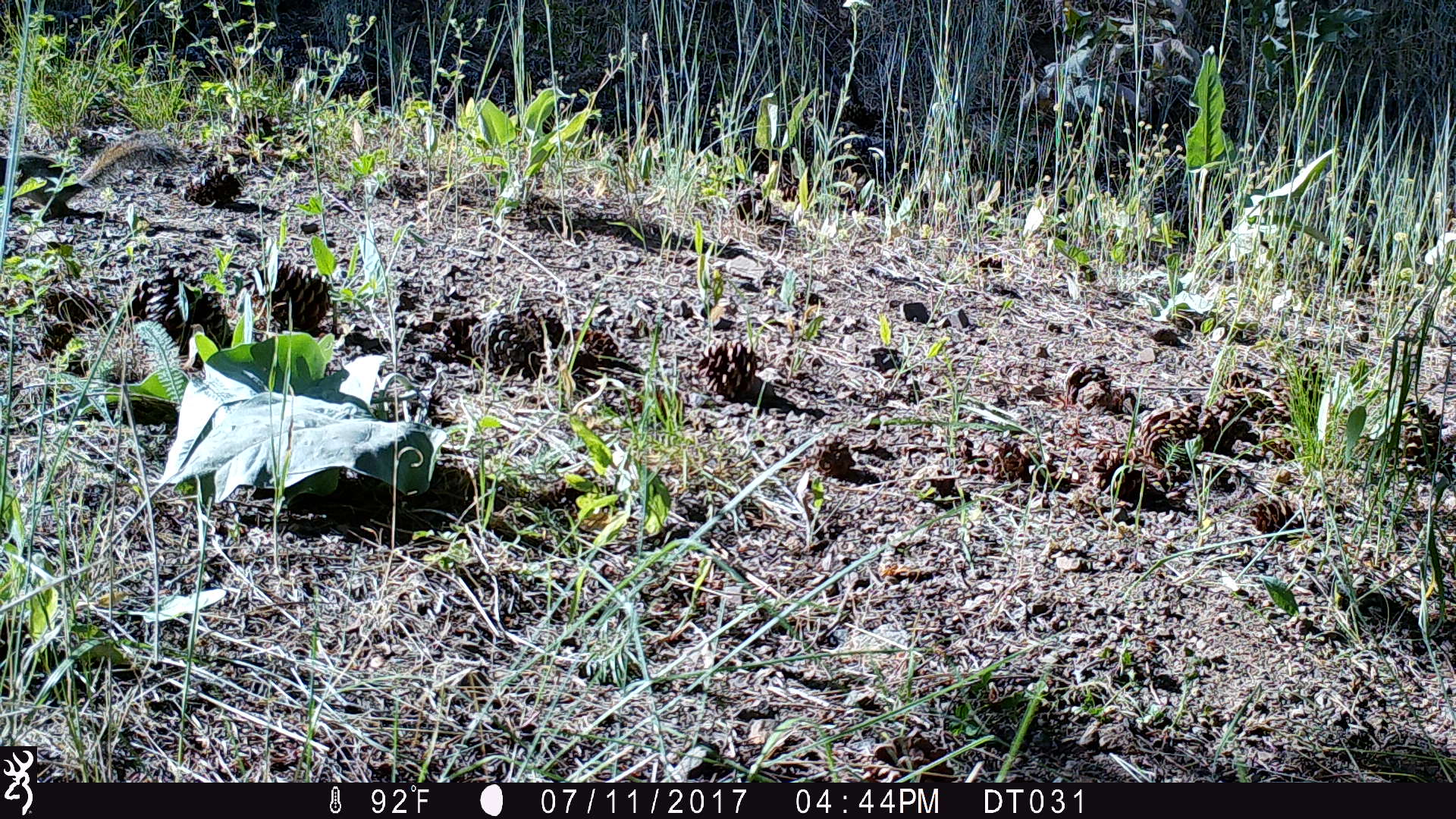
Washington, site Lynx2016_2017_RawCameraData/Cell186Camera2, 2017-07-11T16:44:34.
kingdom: Animalia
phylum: Chordata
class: Mammalia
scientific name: Mammalia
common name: small mammal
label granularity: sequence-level